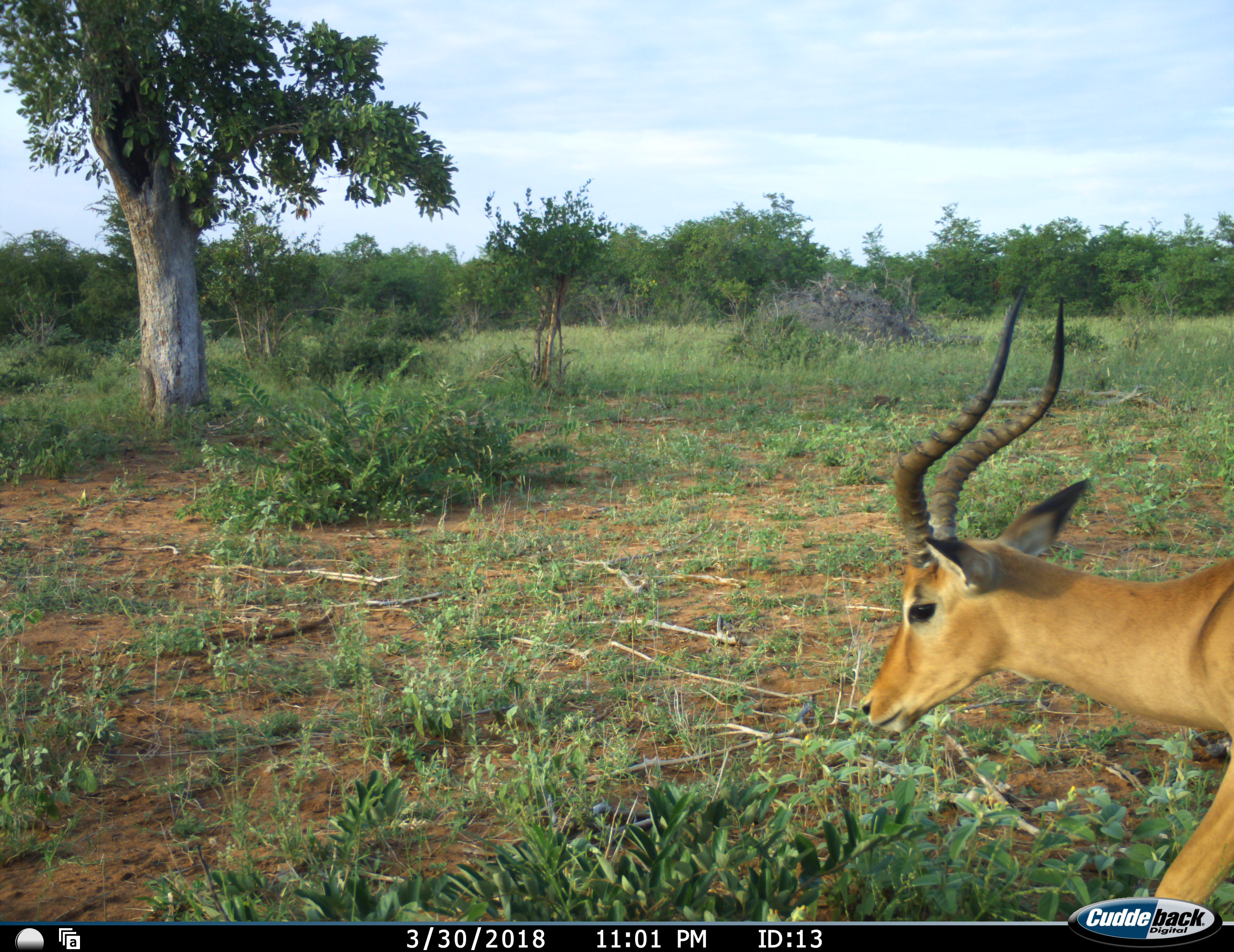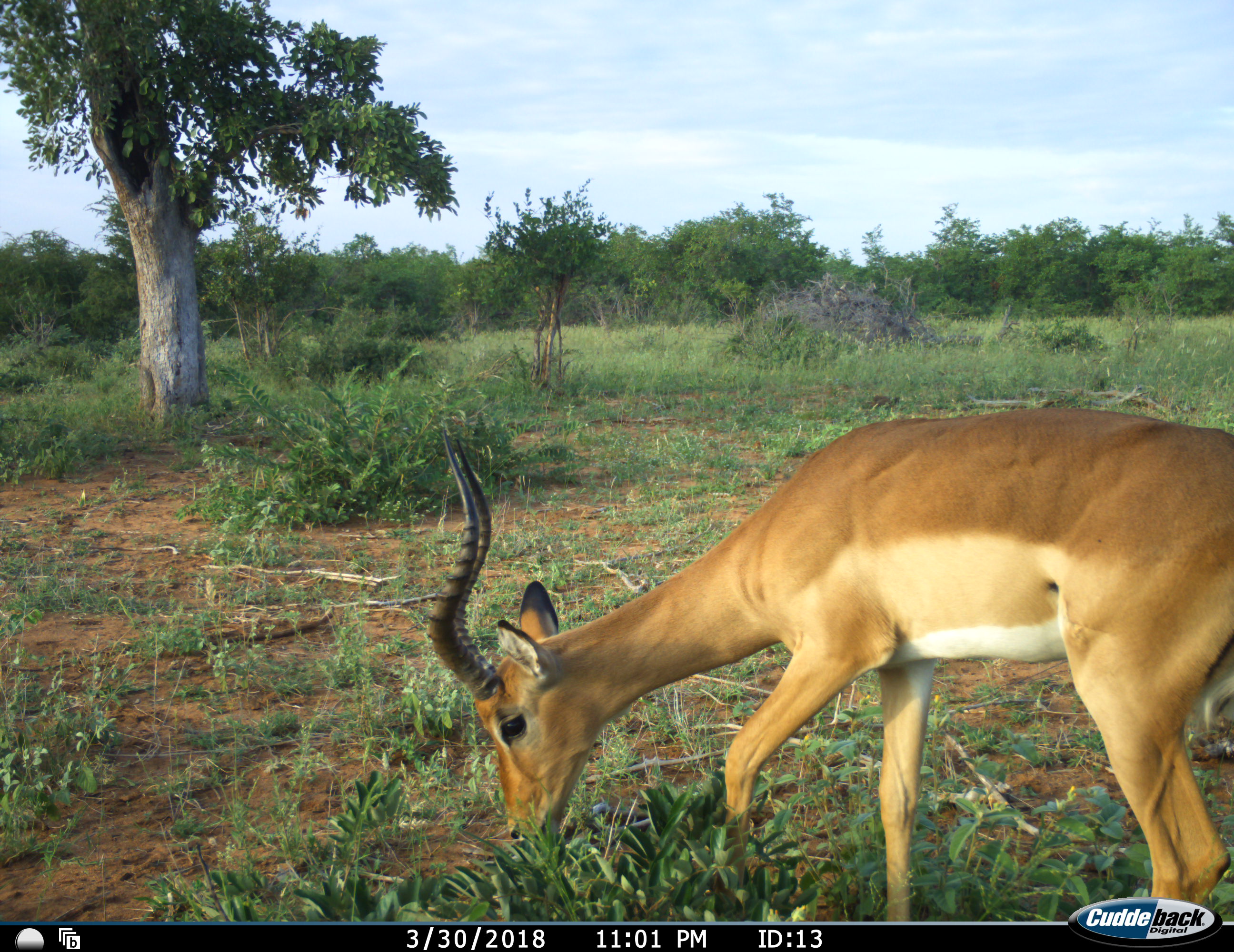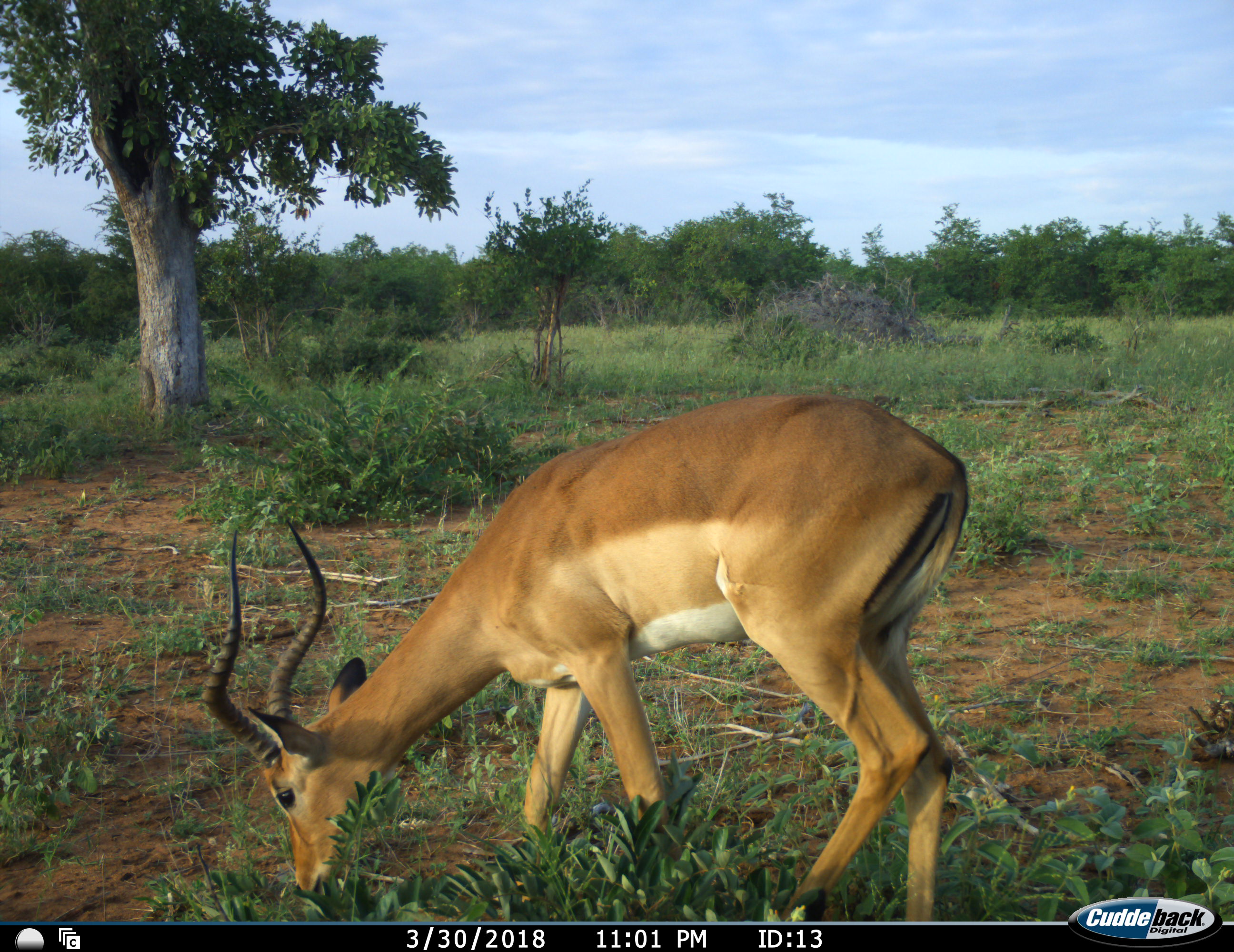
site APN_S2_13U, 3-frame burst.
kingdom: Animalia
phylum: Chordata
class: Mammalia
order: Artiodactyla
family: Bovidae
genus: Aepyceros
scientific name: Aepyceros melampus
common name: impala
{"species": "impala (Aepyceros melampus)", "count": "1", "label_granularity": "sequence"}